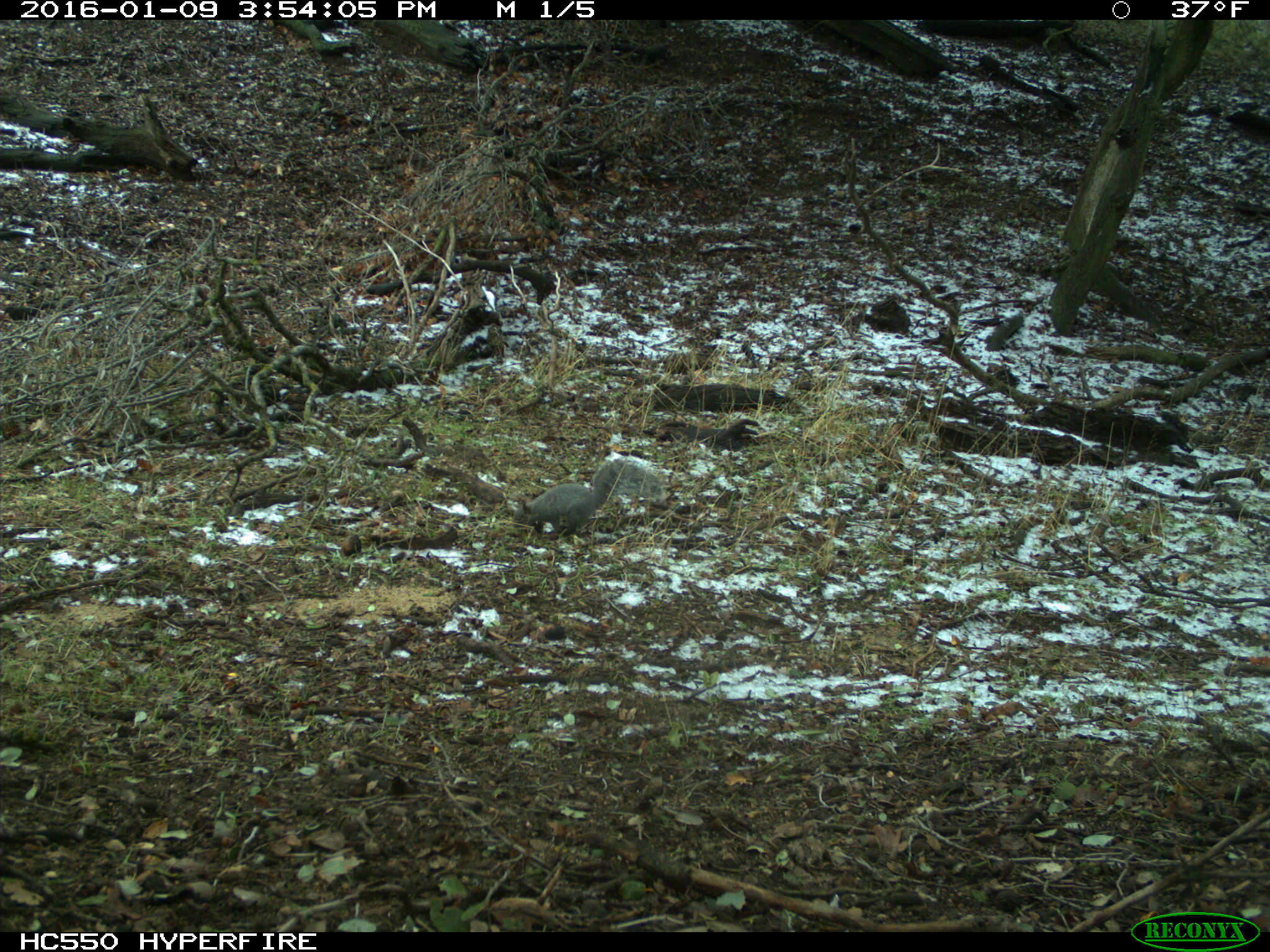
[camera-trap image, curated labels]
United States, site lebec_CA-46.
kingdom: Animalia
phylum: Chordata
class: Mammalia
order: Rodentia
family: Sciuridae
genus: Sciurus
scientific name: Sciurus carolinensis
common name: eastern gray squirrel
Sciurus carolinensis (eastern gray squirrel).